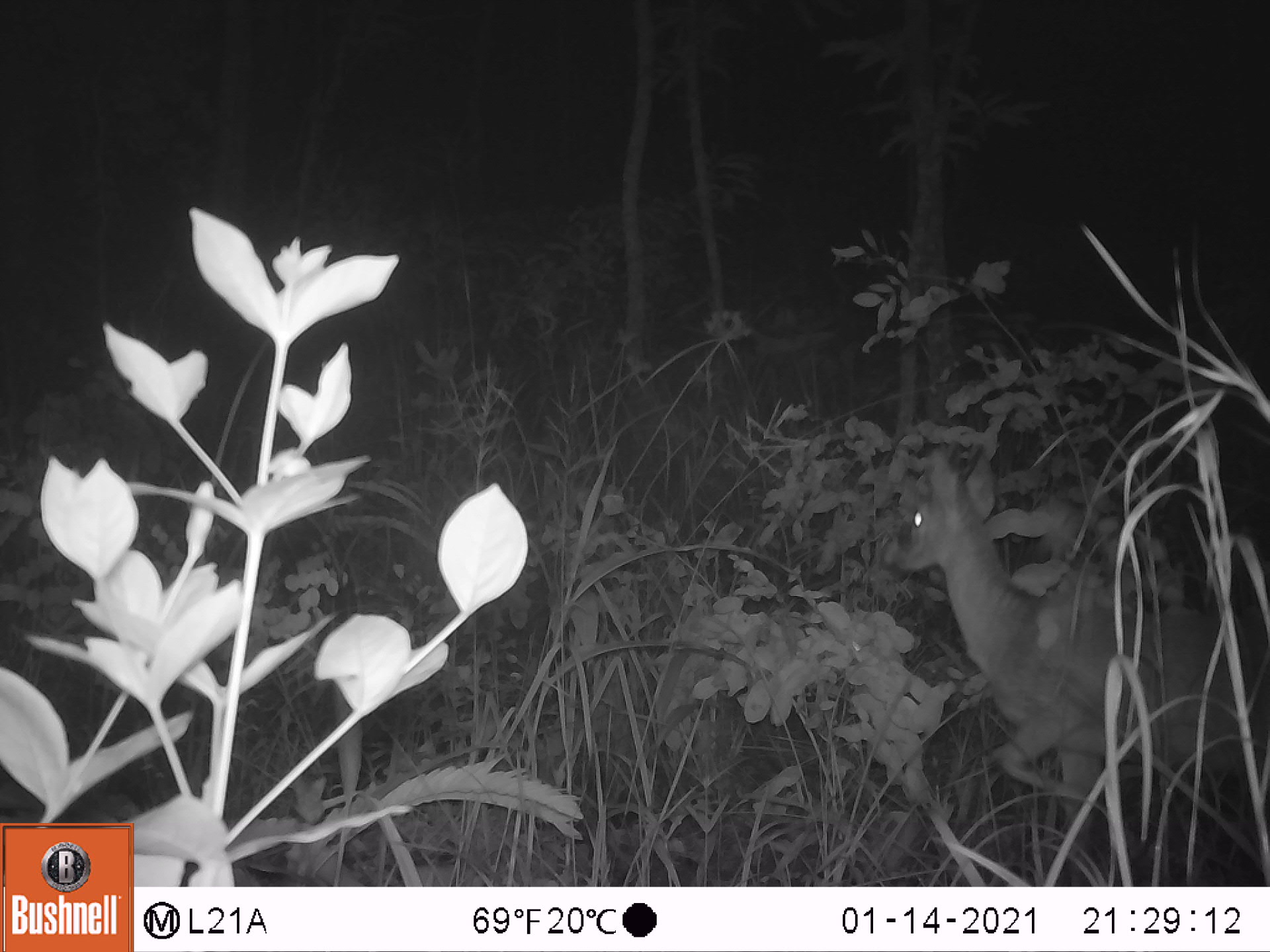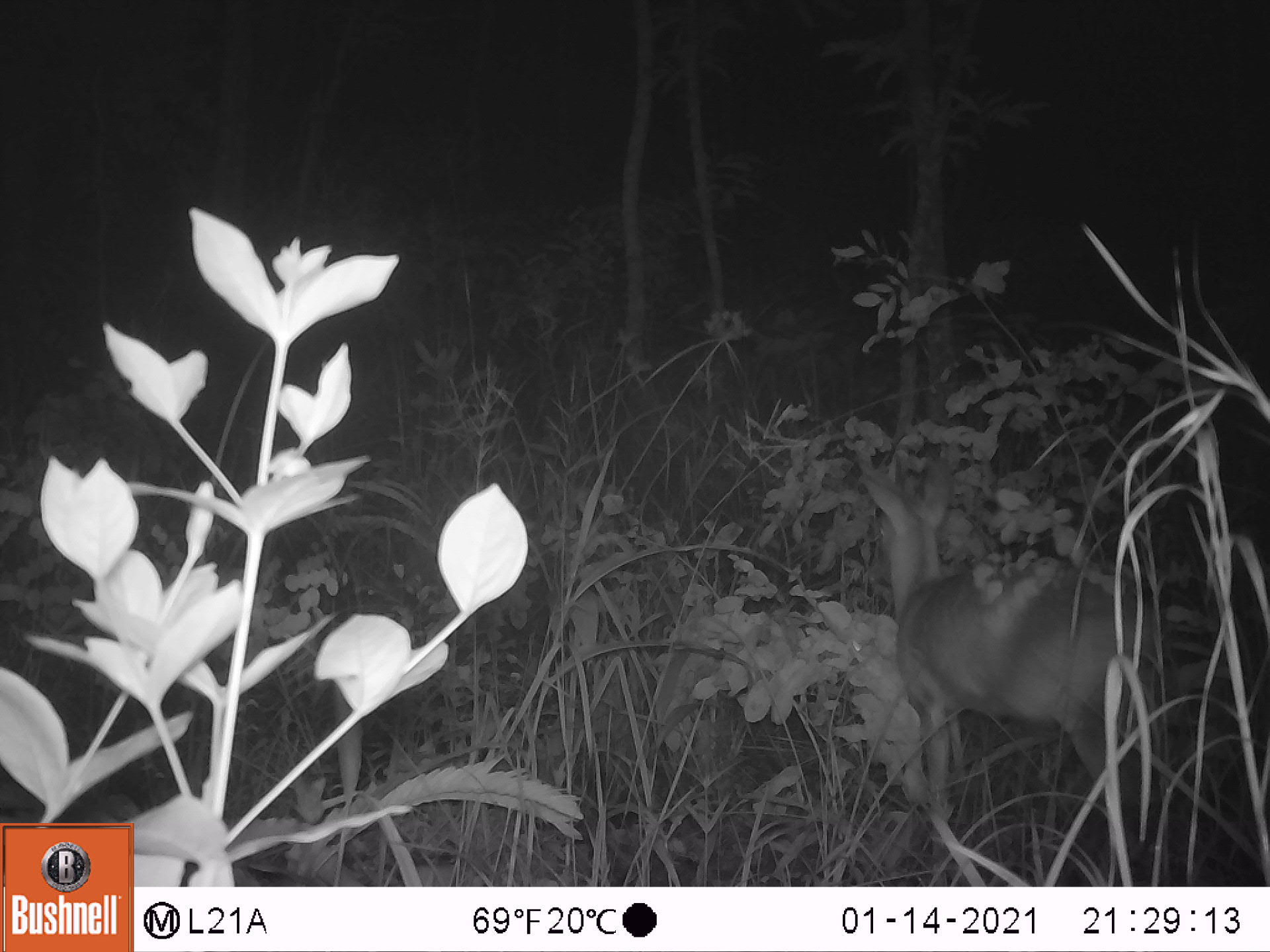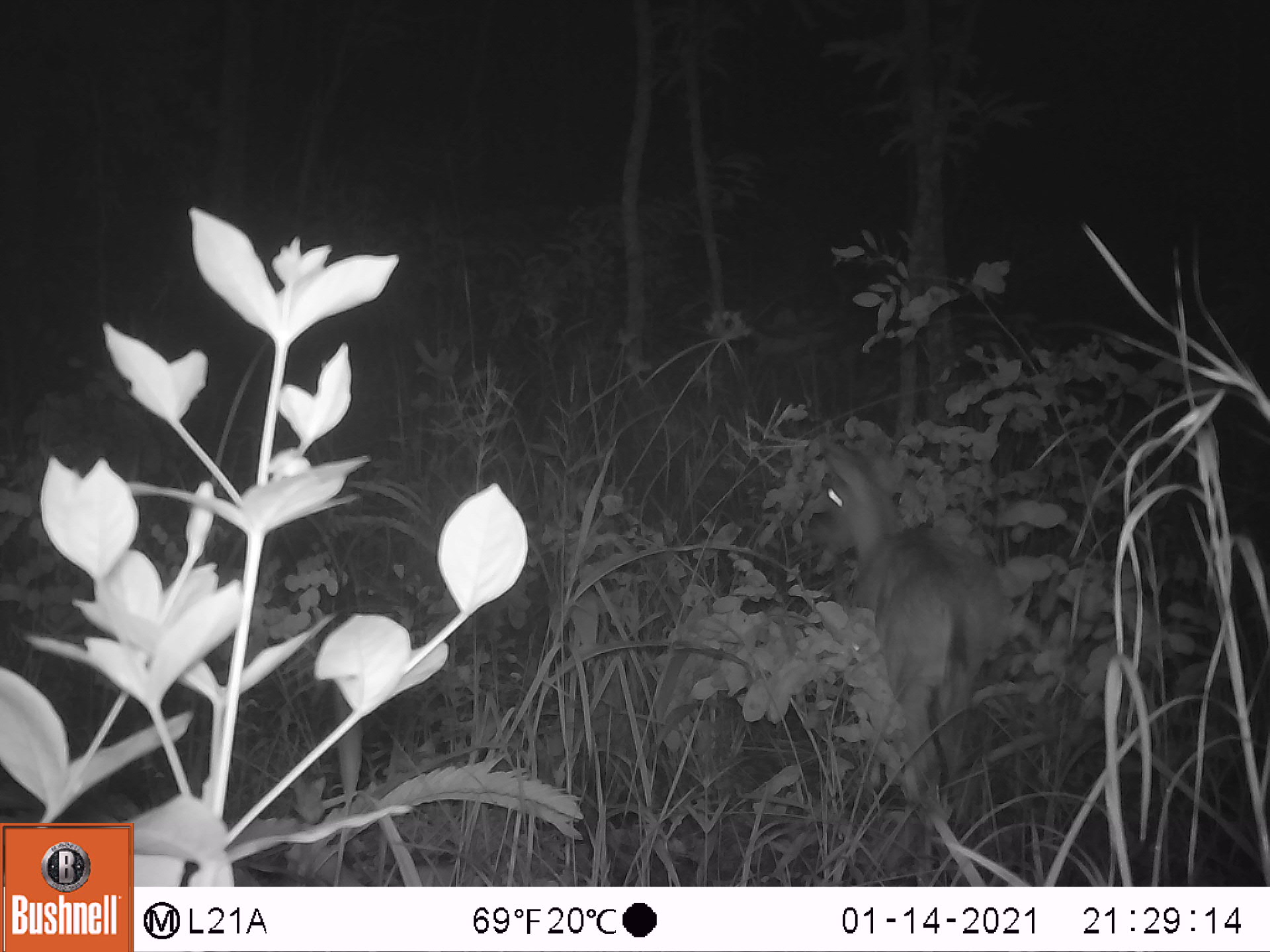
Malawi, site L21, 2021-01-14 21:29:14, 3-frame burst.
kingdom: Animalia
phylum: Chordata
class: Mammalia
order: Artiodactyla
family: Bovidae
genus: Sylvicapra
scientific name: Sylvicapra grimmia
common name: common duiker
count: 1